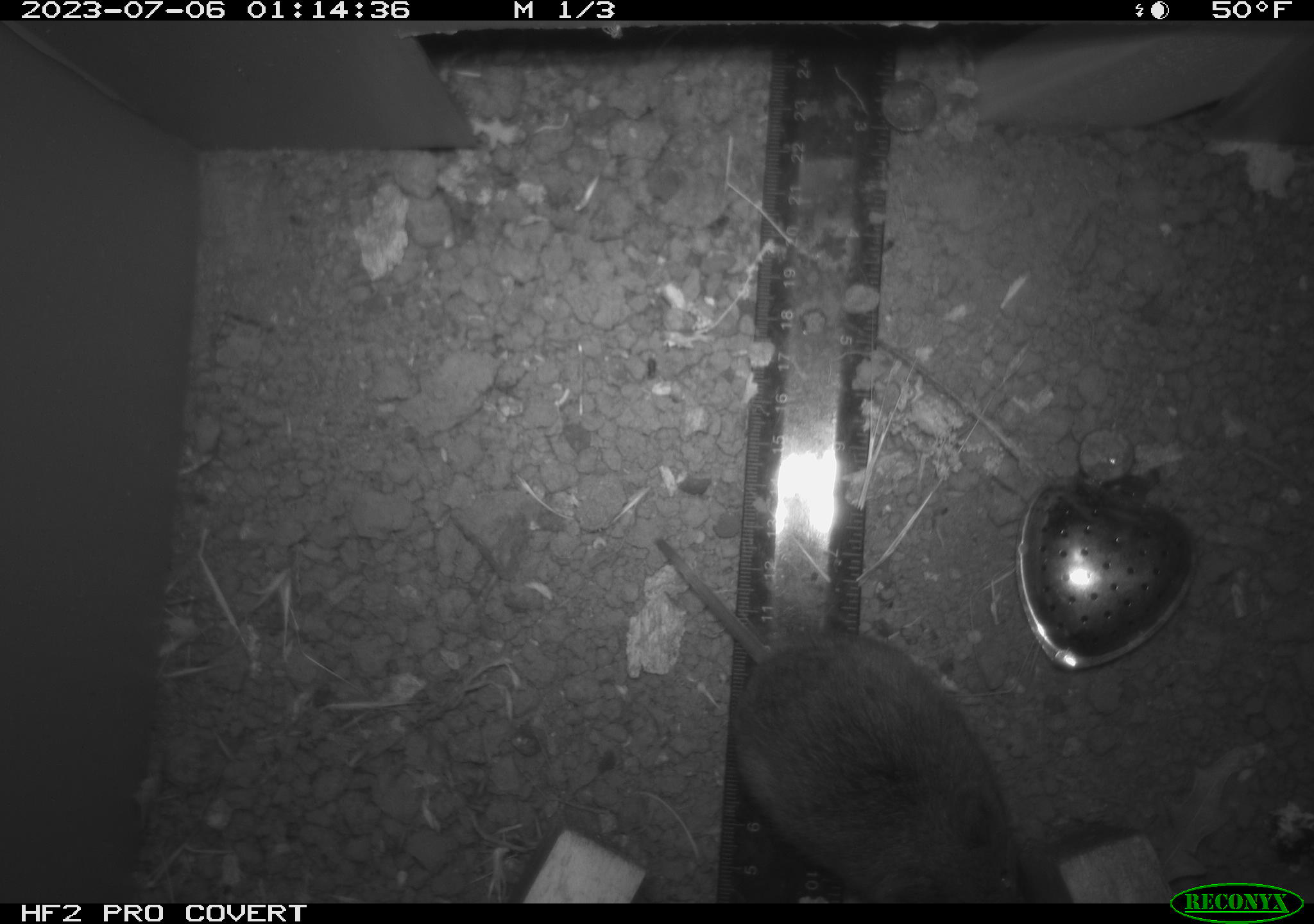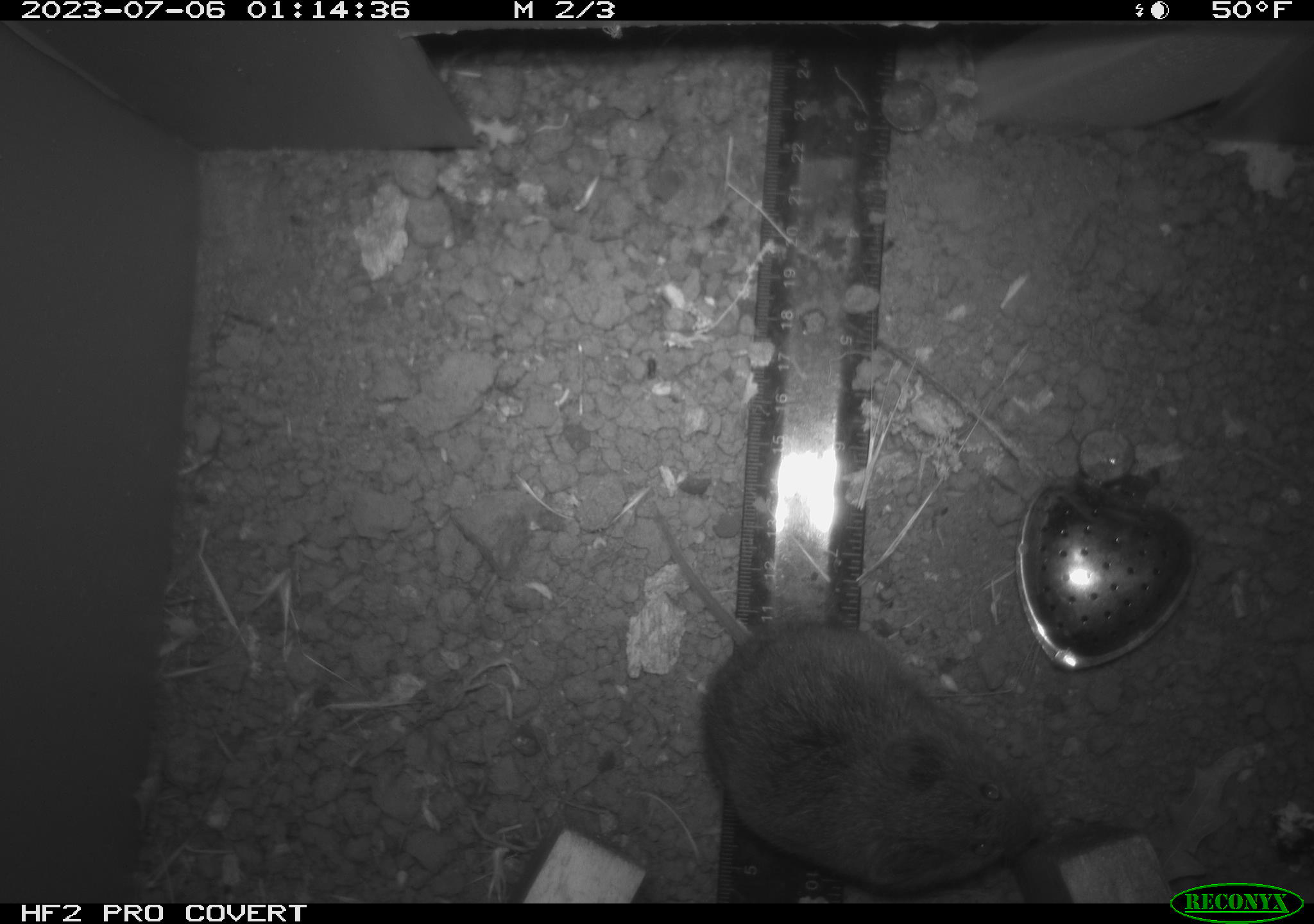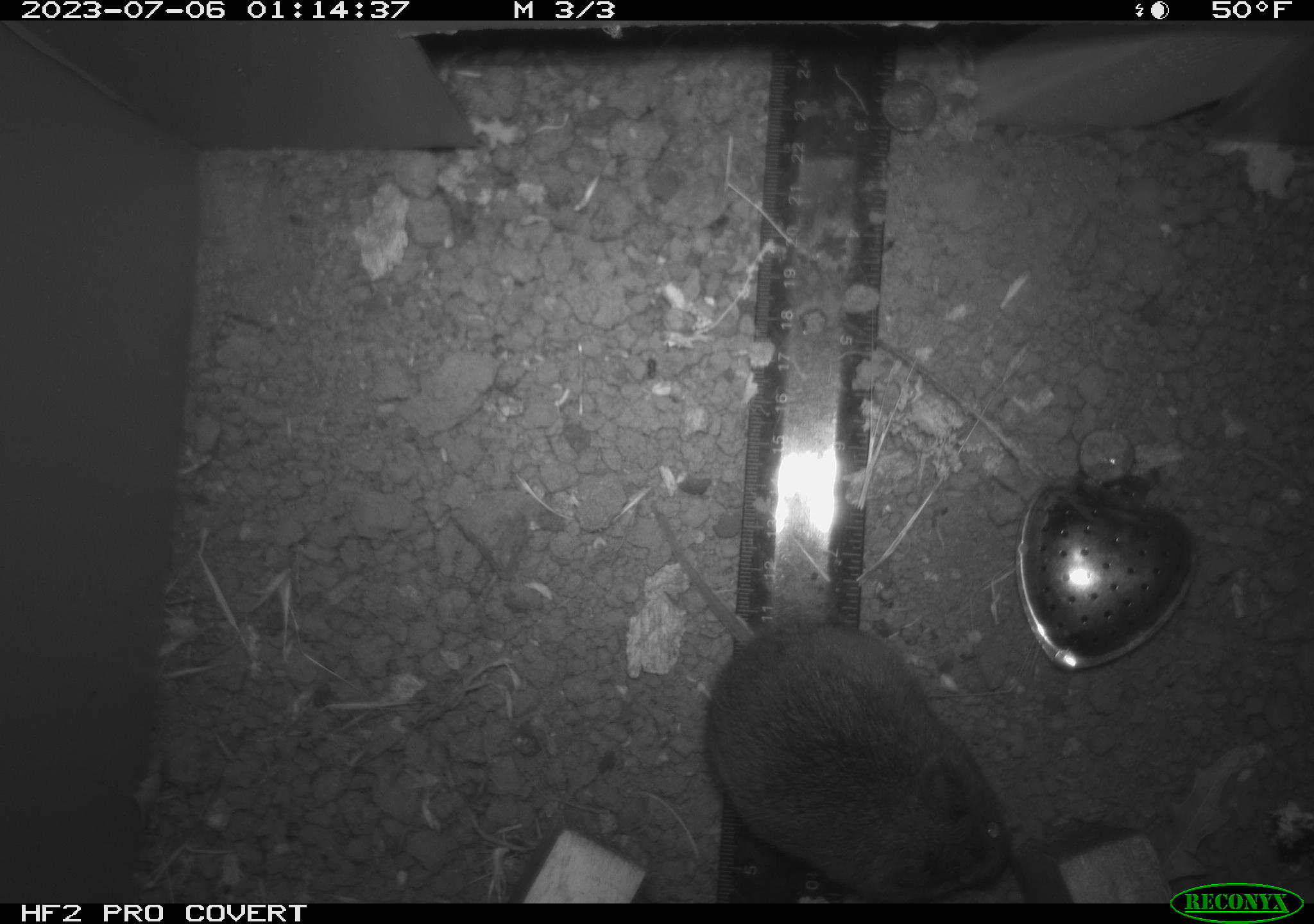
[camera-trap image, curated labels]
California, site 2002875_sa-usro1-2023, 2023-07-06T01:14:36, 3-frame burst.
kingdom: Animalia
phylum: Chordata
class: Mammalia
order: Rodentia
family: Cricetidae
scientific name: Arvicolinae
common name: voles, lemmings, and muskrats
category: arvicolinae subfamily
Arvicolinae subfamily (voles, lemmings, and muskrats) (Arvicolinae).